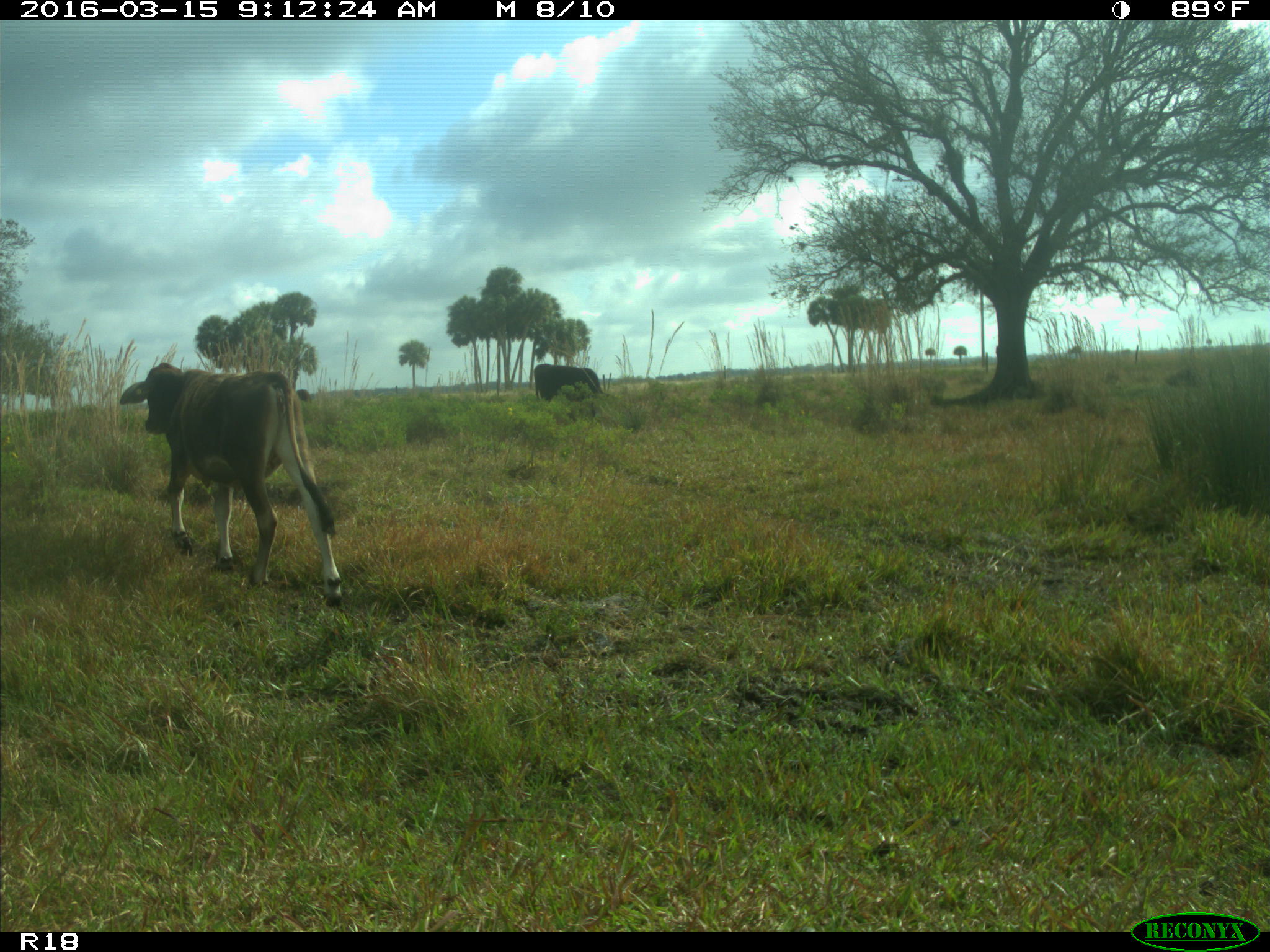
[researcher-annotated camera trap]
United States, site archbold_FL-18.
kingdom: Animalia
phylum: Chordata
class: Mammalia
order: Artiodactyla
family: Bovidae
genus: Bos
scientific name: Bos taurus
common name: domestic cow